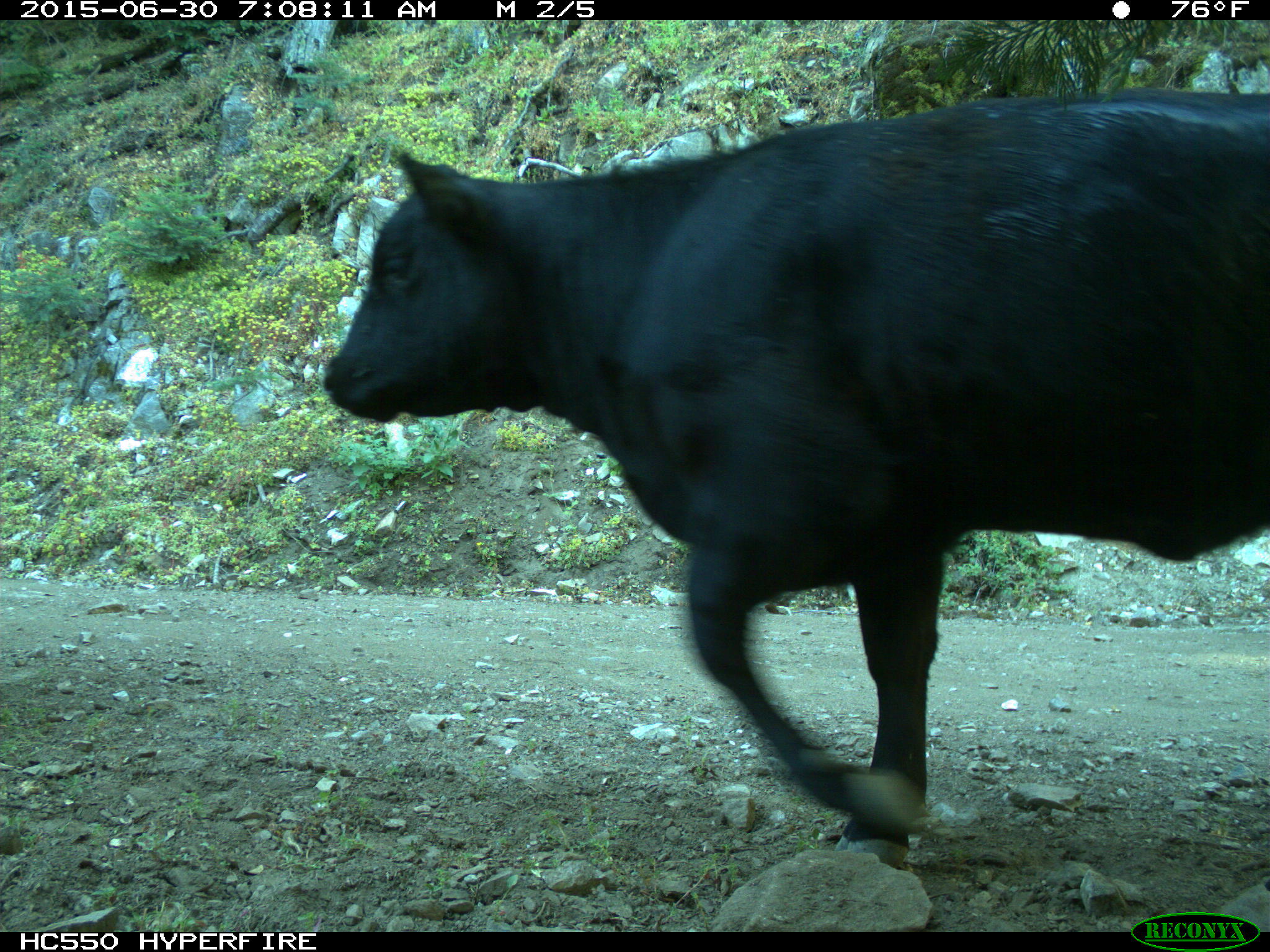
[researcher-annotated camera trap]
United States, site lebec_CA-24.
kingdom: Animalia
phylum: Chordata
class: Mammalia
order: Artiodactyla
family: Bovidae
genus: Bos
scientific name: Bos taurus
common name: domestic cow